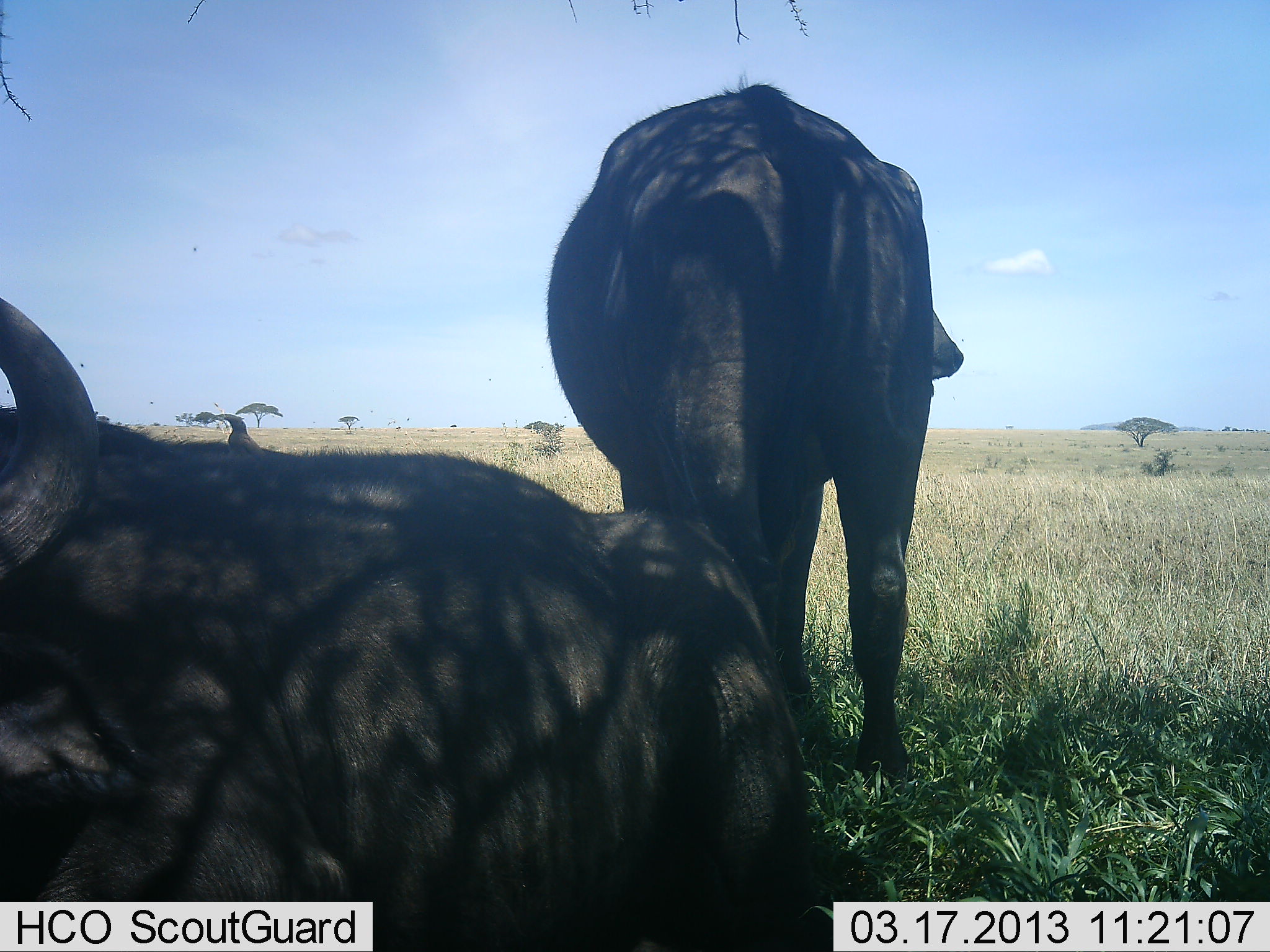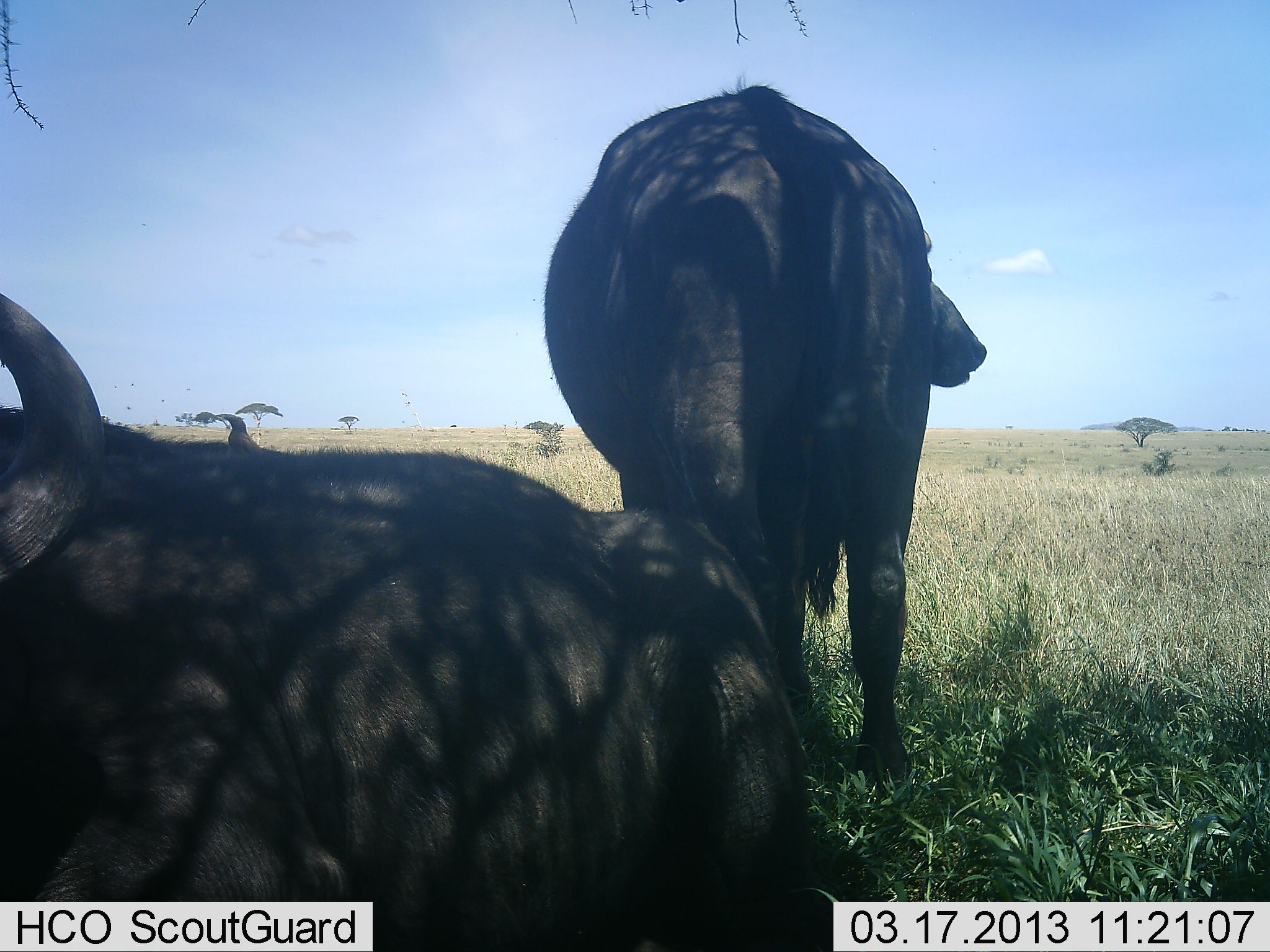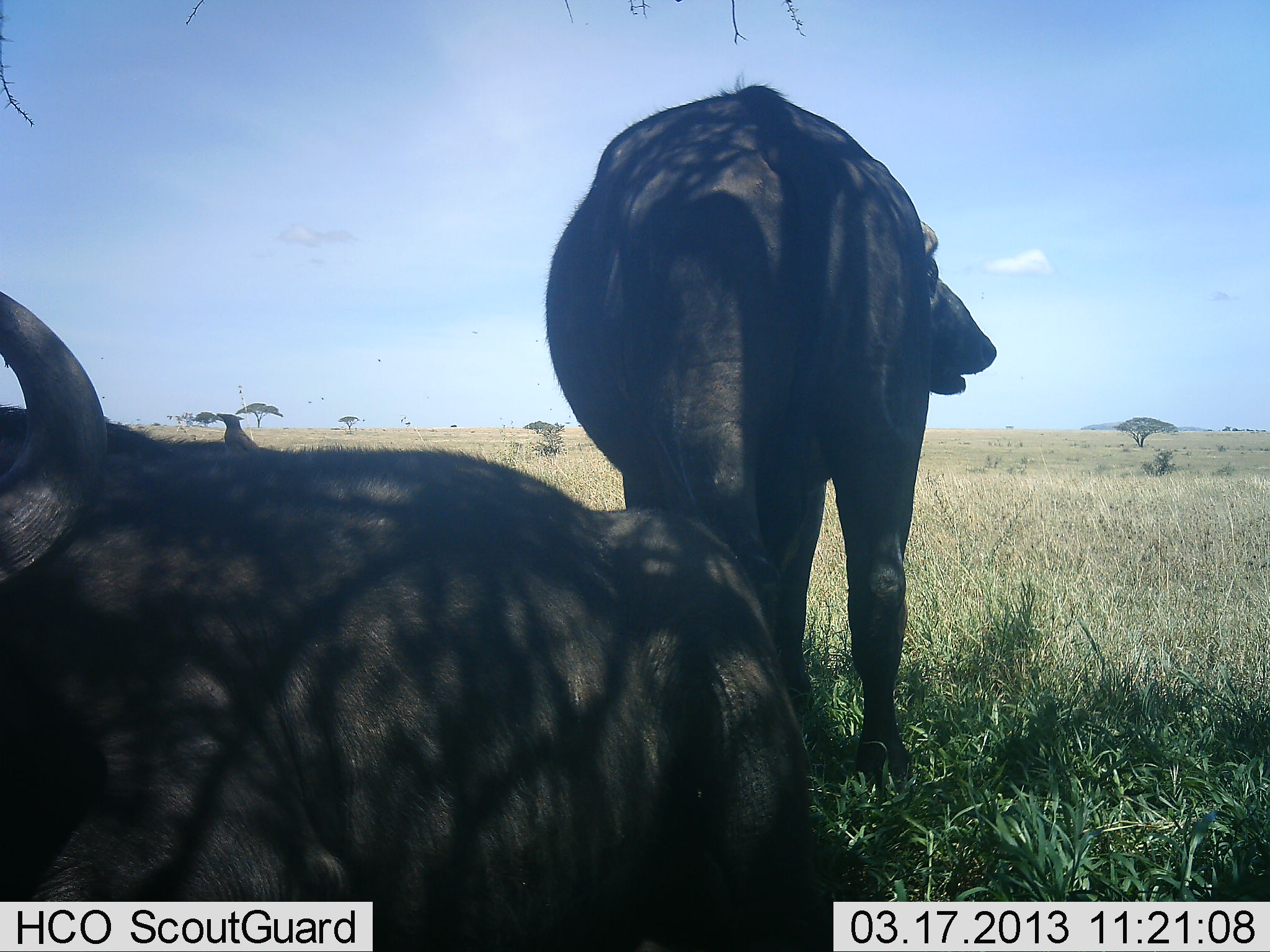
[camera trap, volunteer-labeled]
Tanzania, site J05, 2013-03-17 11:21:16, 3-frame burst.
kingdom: Animalia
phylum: Chordata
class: Mammalia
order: Artiodactyla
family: Bovidae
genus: Syncerus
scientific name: Syncerus caffer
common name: cape buffalo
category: buffalo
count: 2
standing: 73%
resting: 100%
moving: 2%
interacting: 2%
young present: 0%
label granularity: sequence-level